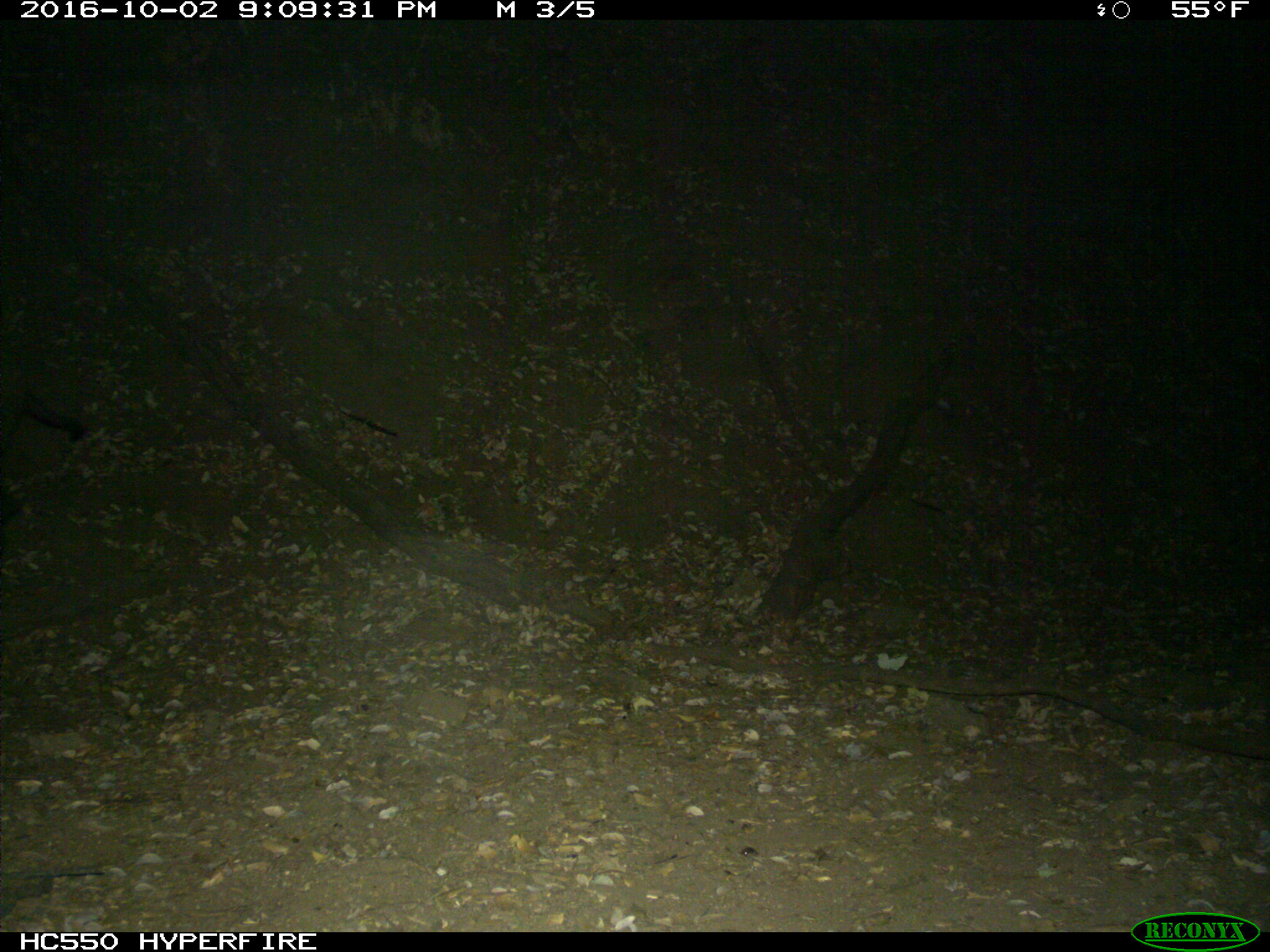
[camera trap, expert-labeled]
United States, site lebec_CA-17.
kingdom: Animalia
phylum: Chordata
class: Mammalia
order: Artiodactyla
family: Suidae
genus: Sus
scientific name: Sus scrofa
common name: wild boar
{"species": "Sus scrofa (wild boar)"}